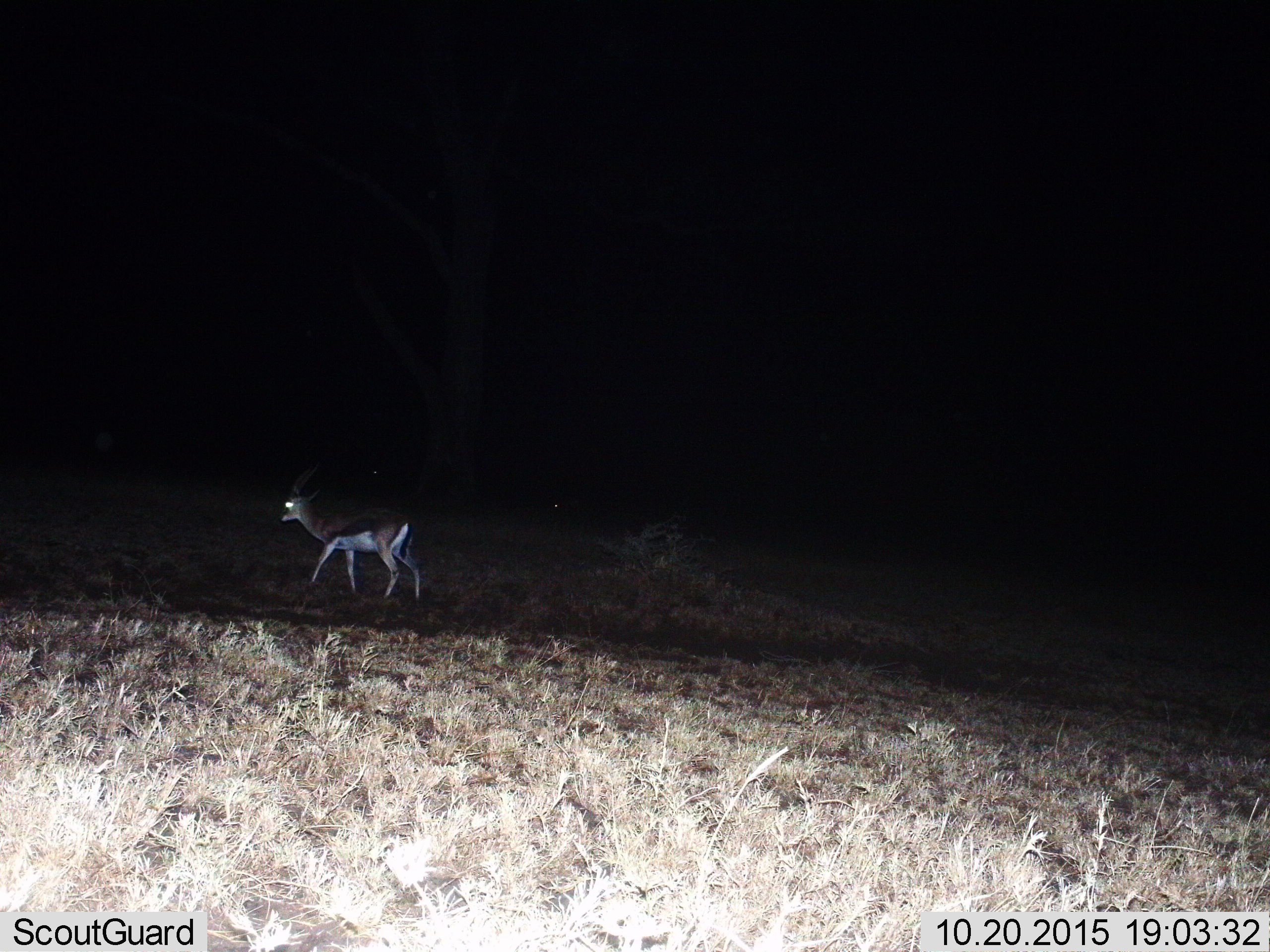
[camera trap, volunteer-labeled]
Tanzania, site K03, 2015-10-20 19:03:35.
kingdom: Animalia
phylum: Chordata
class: Mammalia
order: Artiodactyla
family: Bovidae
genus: Eudorcas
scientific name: Eudorcas thomsonii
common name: thomson's gazelle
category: gazellethomsons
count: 1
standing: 22%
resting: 0%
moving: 78%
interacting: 0%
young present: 0%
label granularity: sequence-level